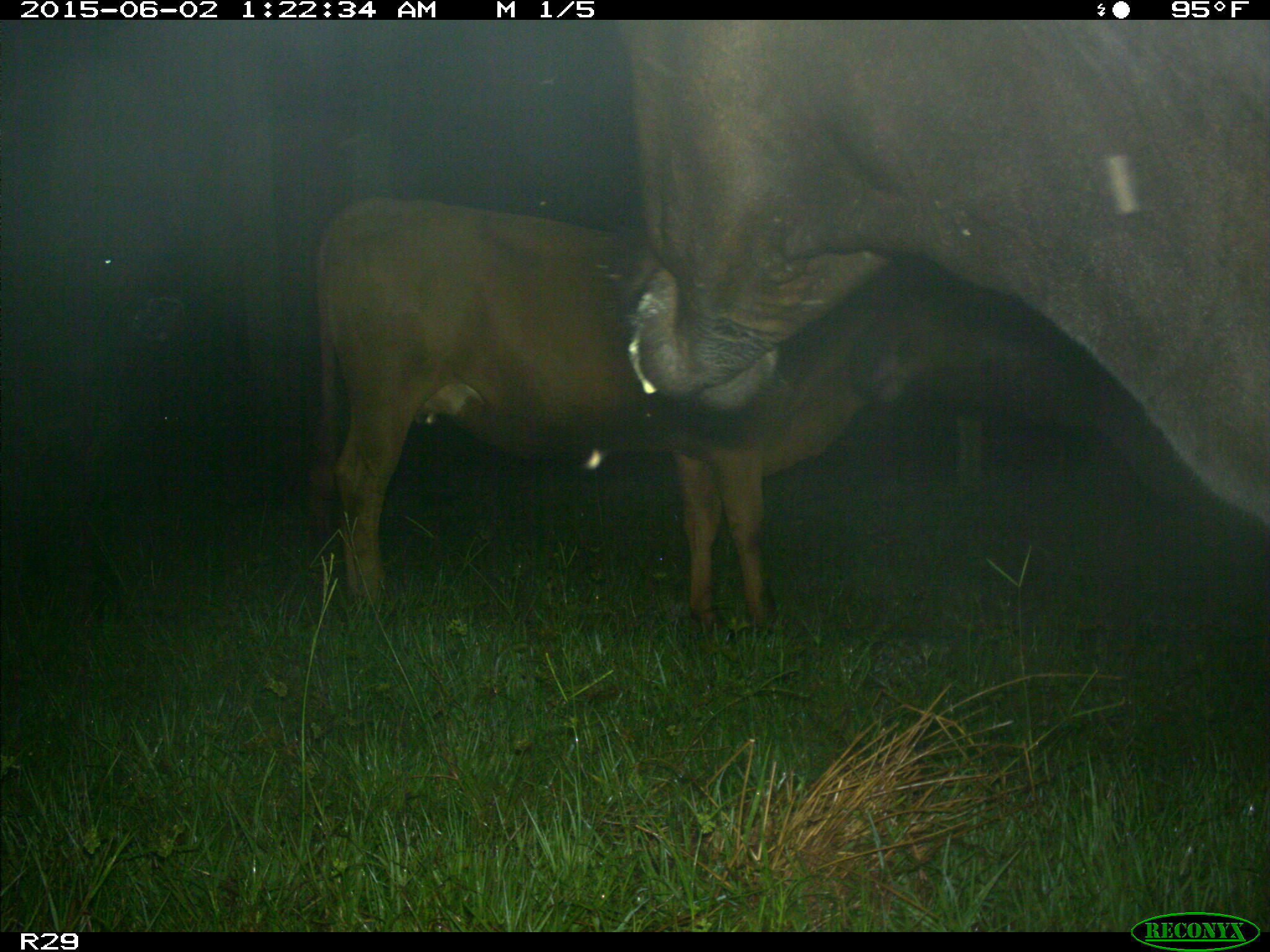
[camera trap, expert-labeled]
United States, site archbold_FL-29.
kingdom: Animalia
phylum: Chordata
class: Mammalia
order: Artiodactyla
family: Bovidae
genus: Bos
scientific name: Bos taurus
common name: domestic cow